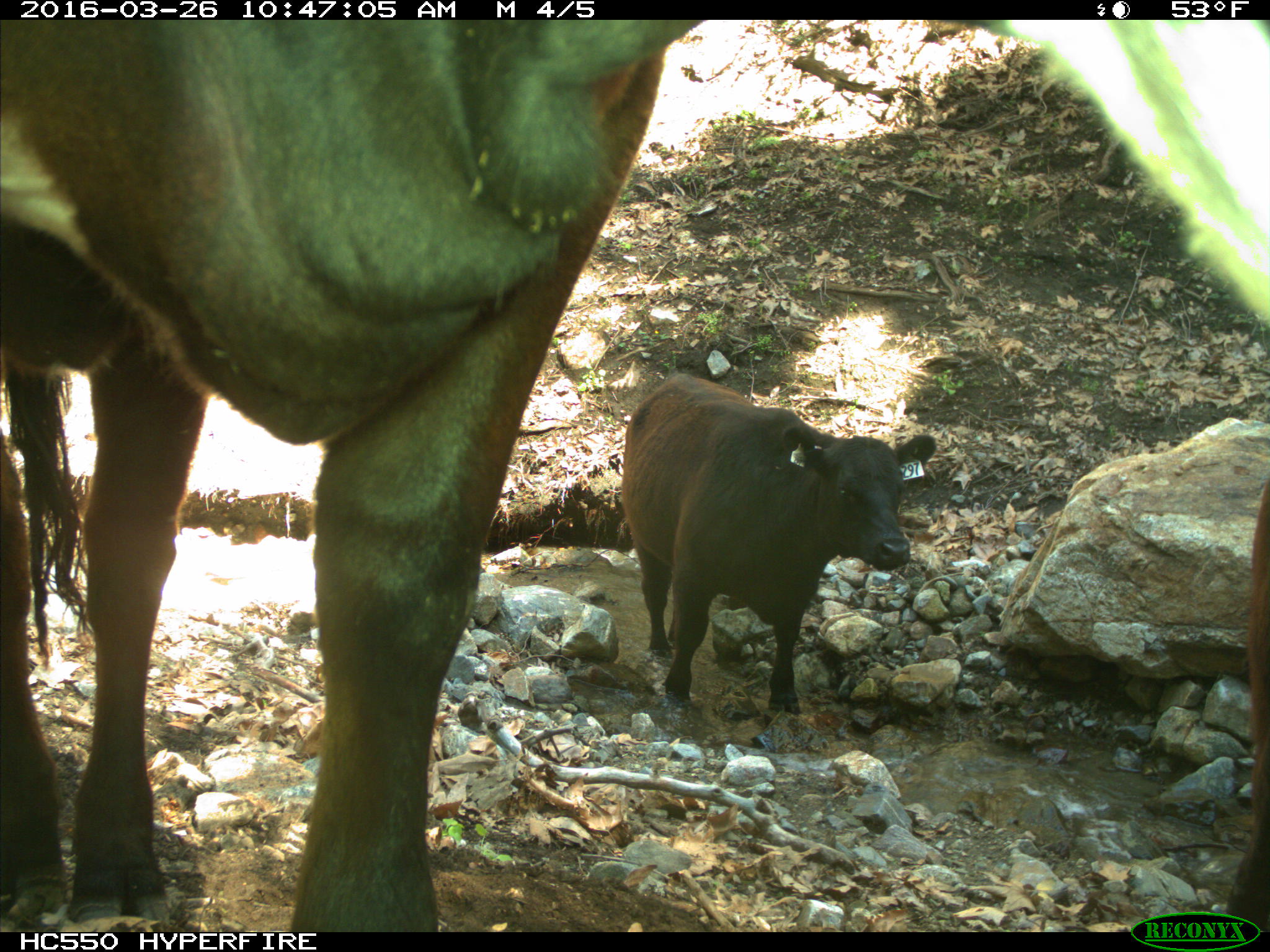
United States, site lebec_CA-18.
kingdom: Animalia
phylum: Chordata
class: Mammalia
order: Artiodactyla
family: Bovidae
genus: Bos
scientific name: Bos taurus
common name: domestic cow